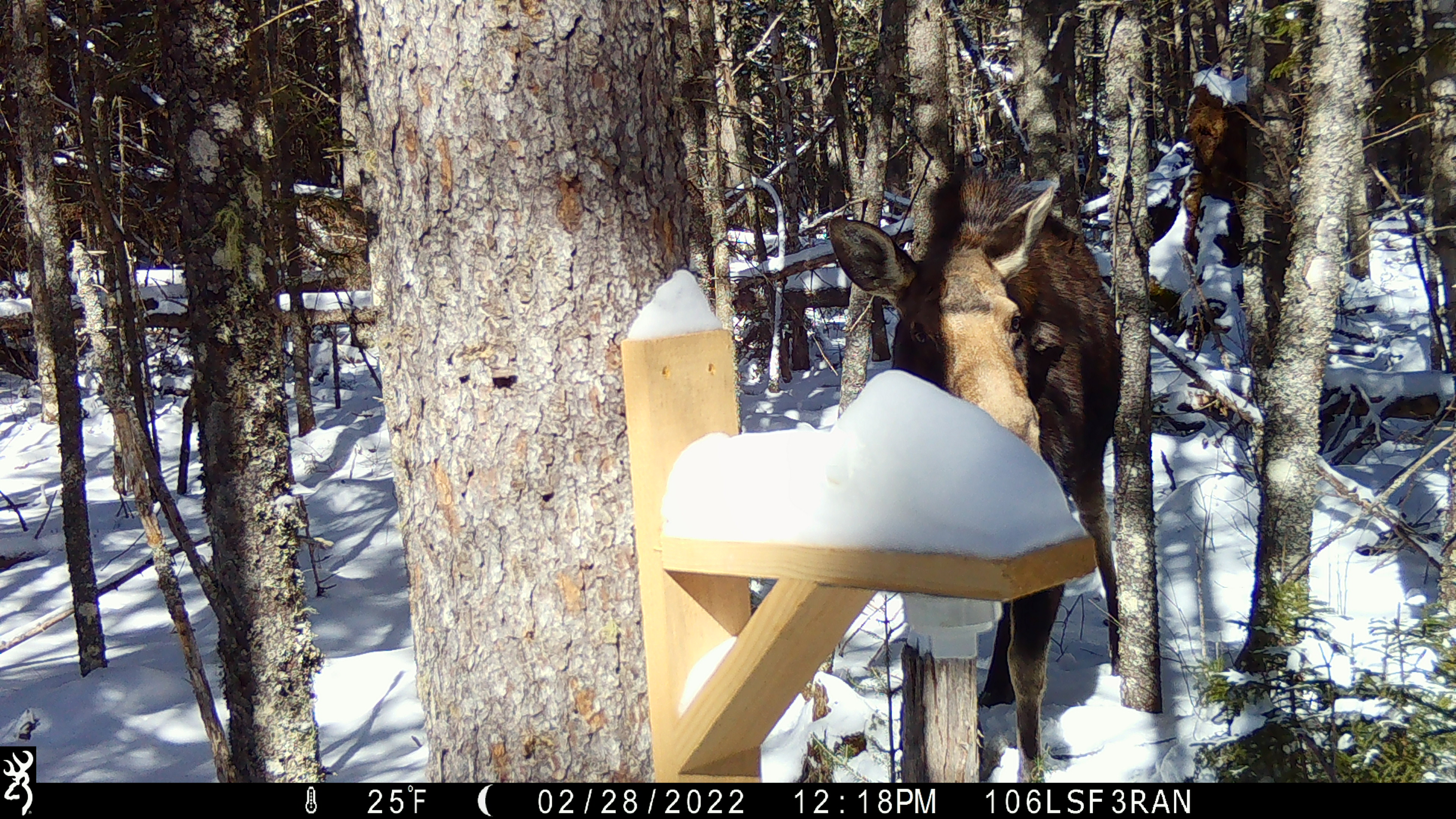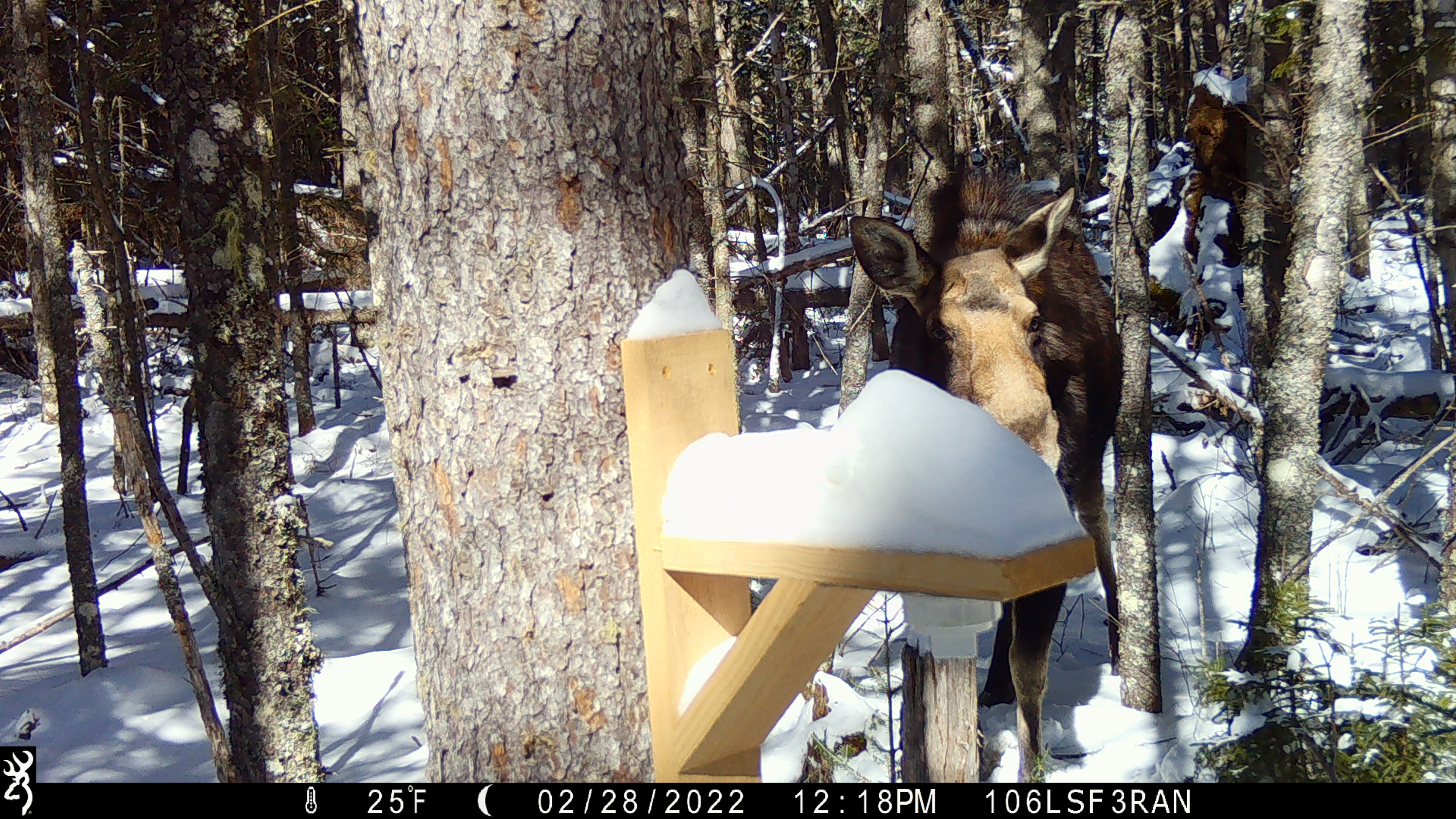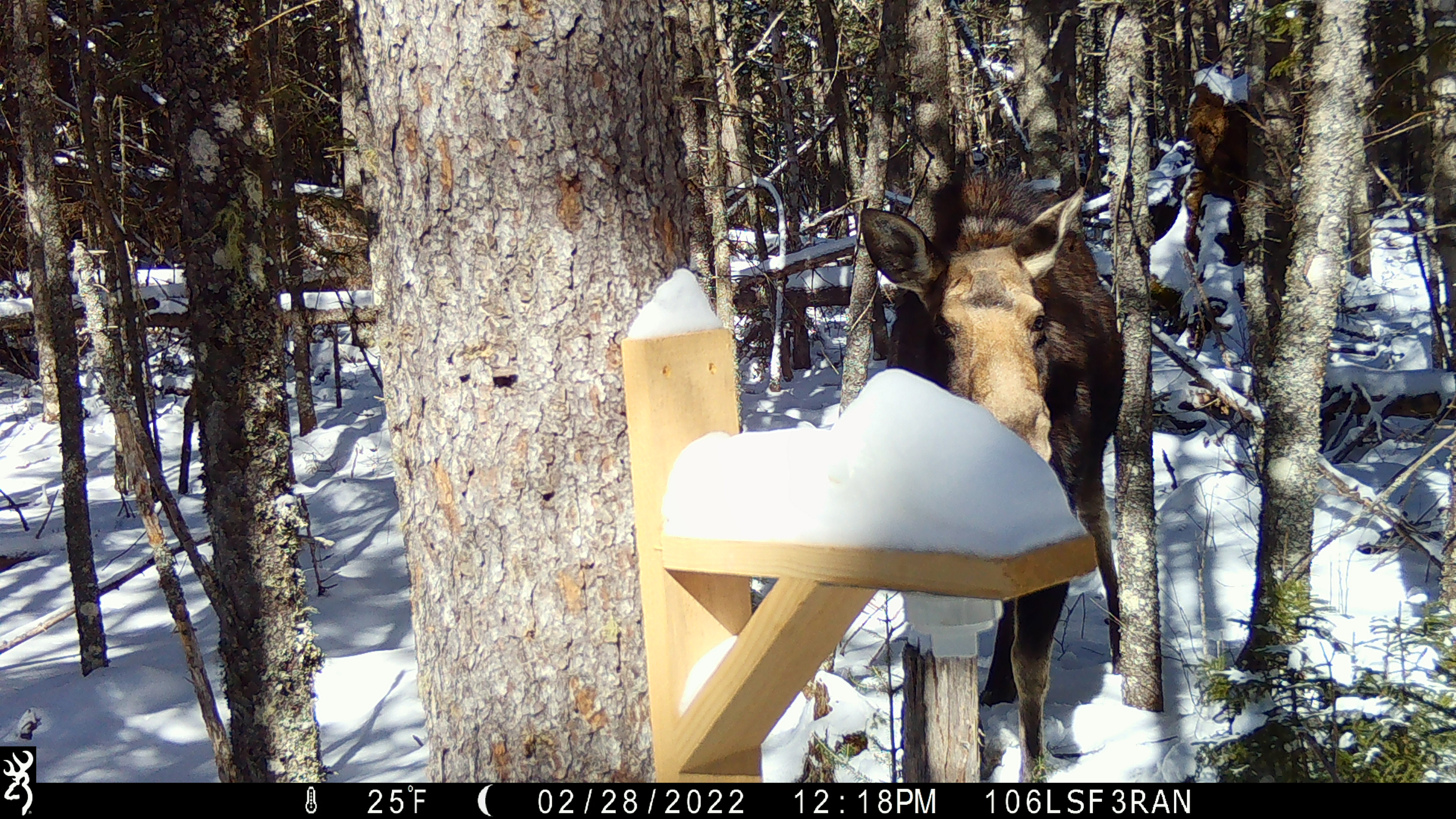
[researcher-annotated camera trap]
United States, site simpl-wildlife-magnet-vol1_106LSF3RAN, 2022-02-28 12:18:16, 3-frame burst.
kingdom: Animalia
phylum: Chordata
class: Mammalia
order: Artiodactyla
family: Cervidae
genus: Alces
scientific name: Alces alces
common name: moose